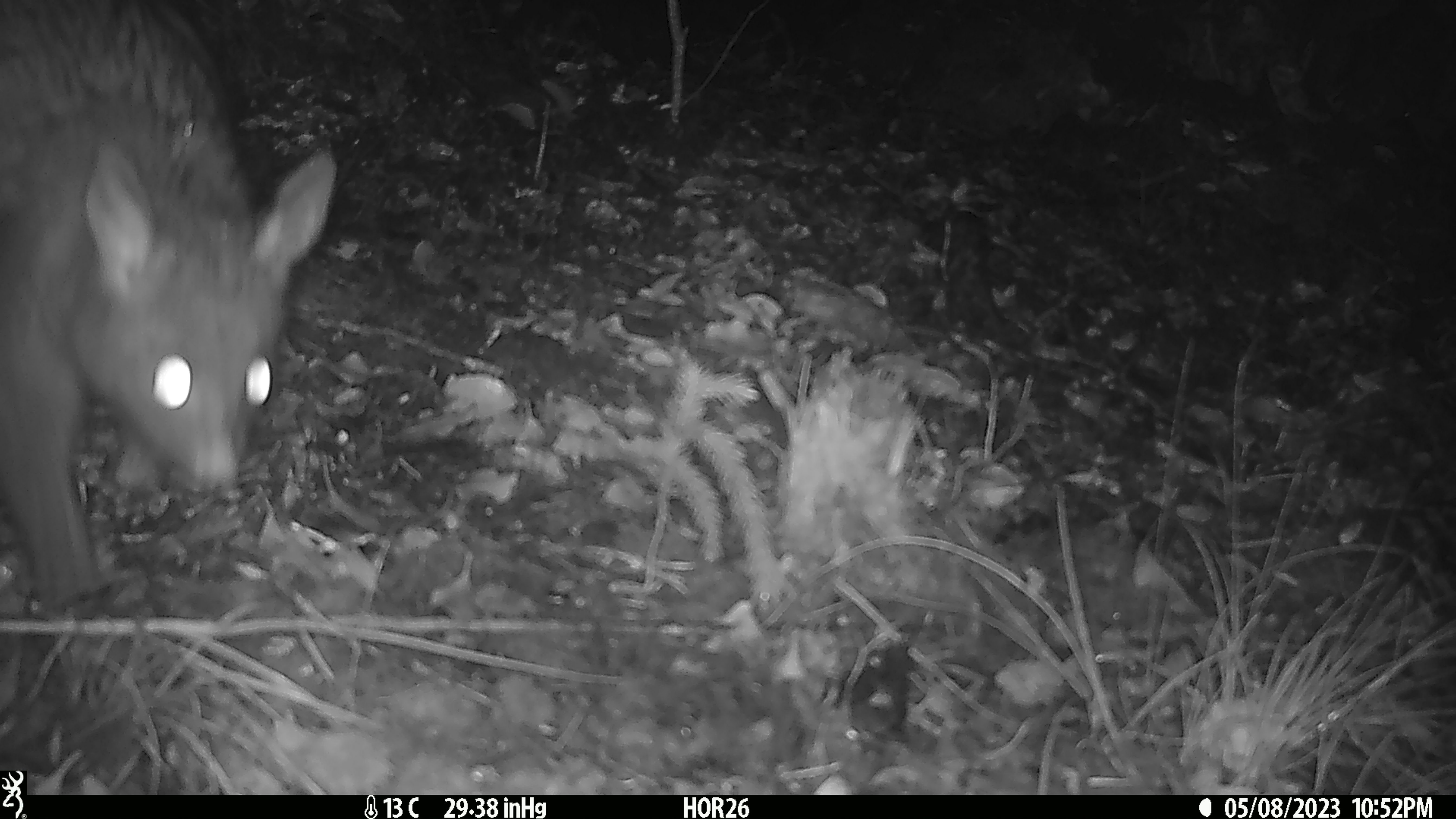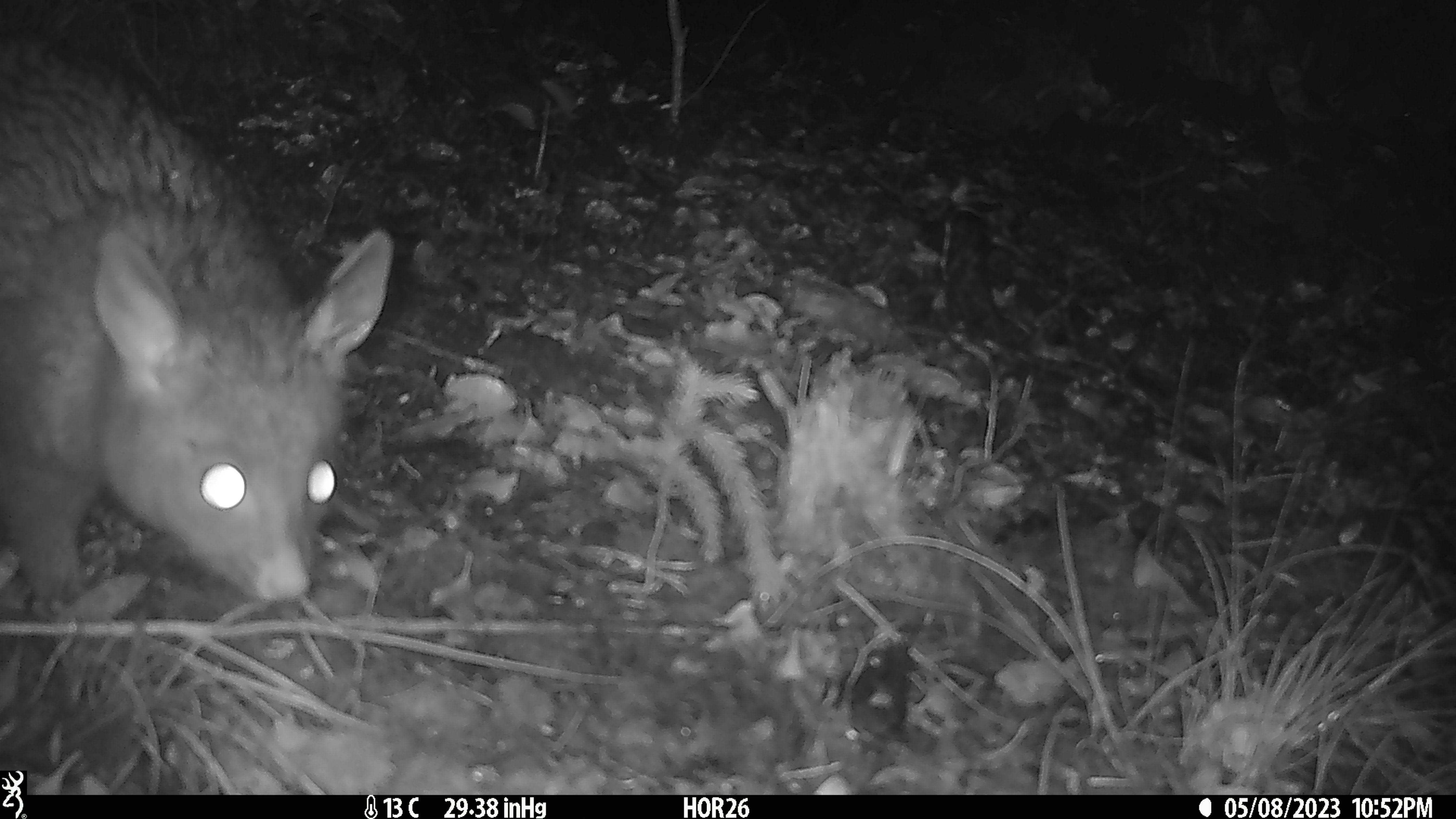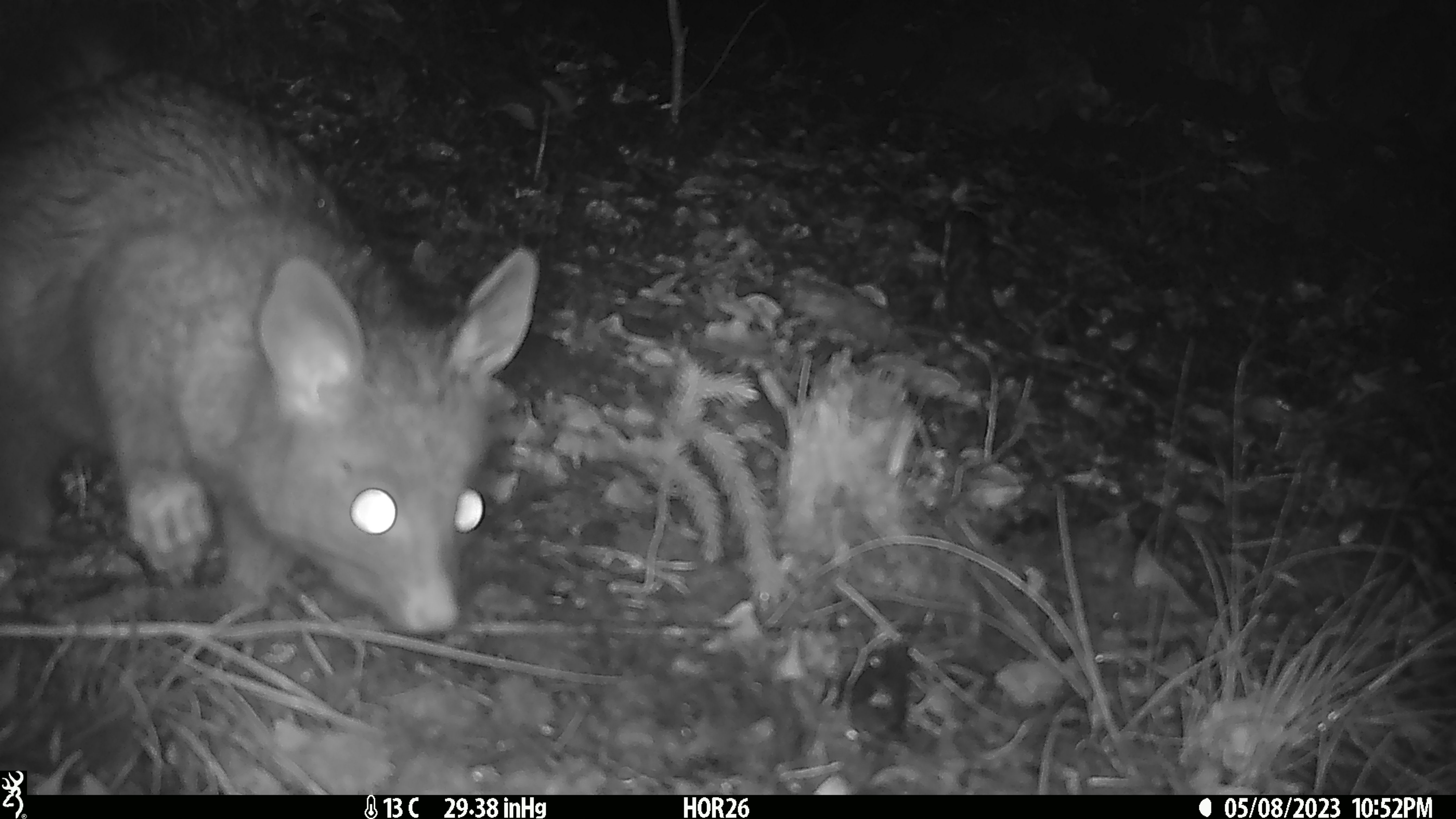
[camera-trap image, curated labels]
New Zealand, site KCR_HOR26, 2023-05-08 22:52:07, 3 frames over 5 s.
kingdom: Animalia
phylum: Chordata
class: Mammalia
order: Diprotodontia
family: Phalangeridae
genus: Trichosurus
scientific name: Trichosurus vulpecula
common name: common brushtail possum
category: possum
Possum (common brushtail possum) (Trichosurus vulpecula).